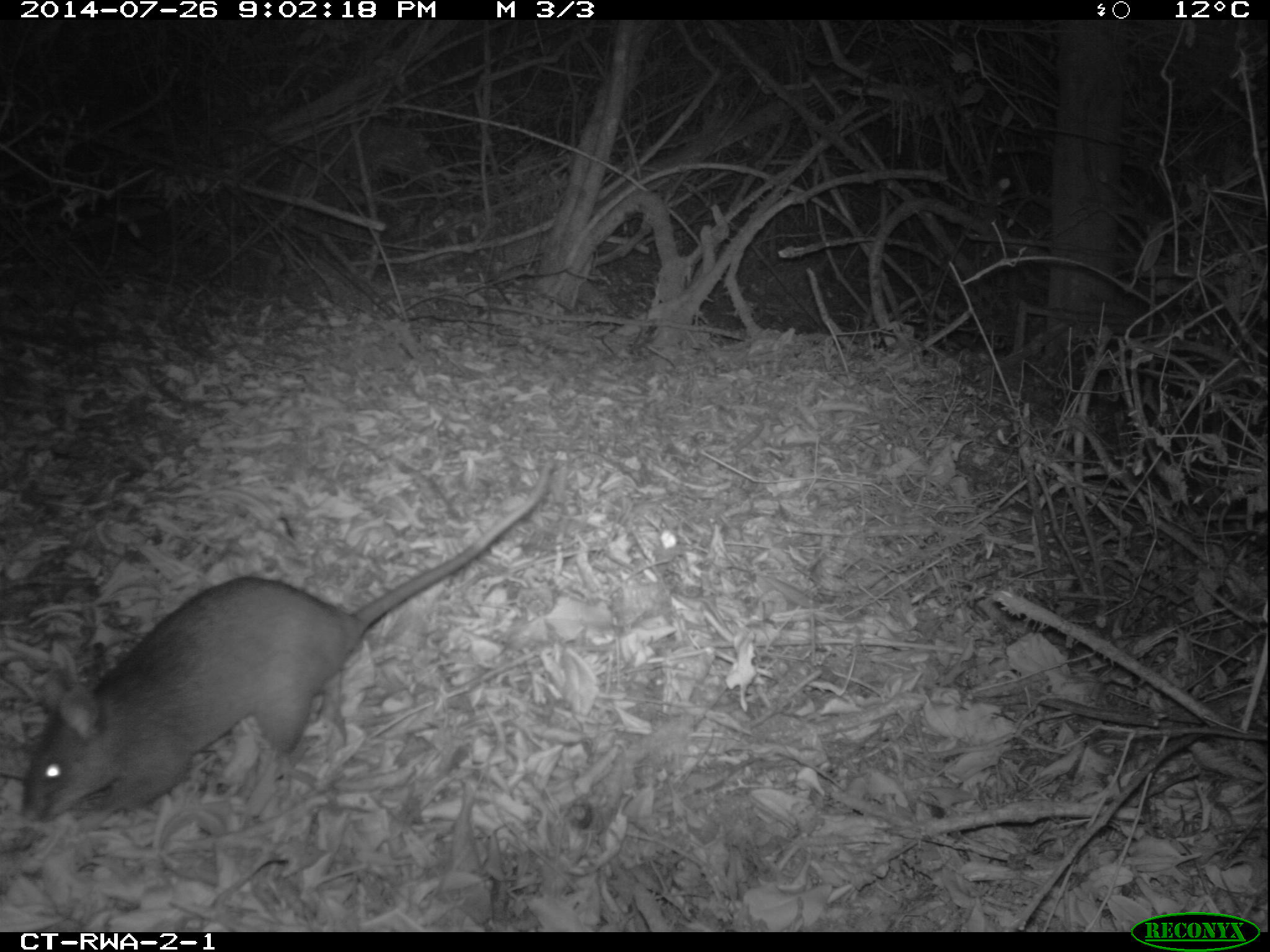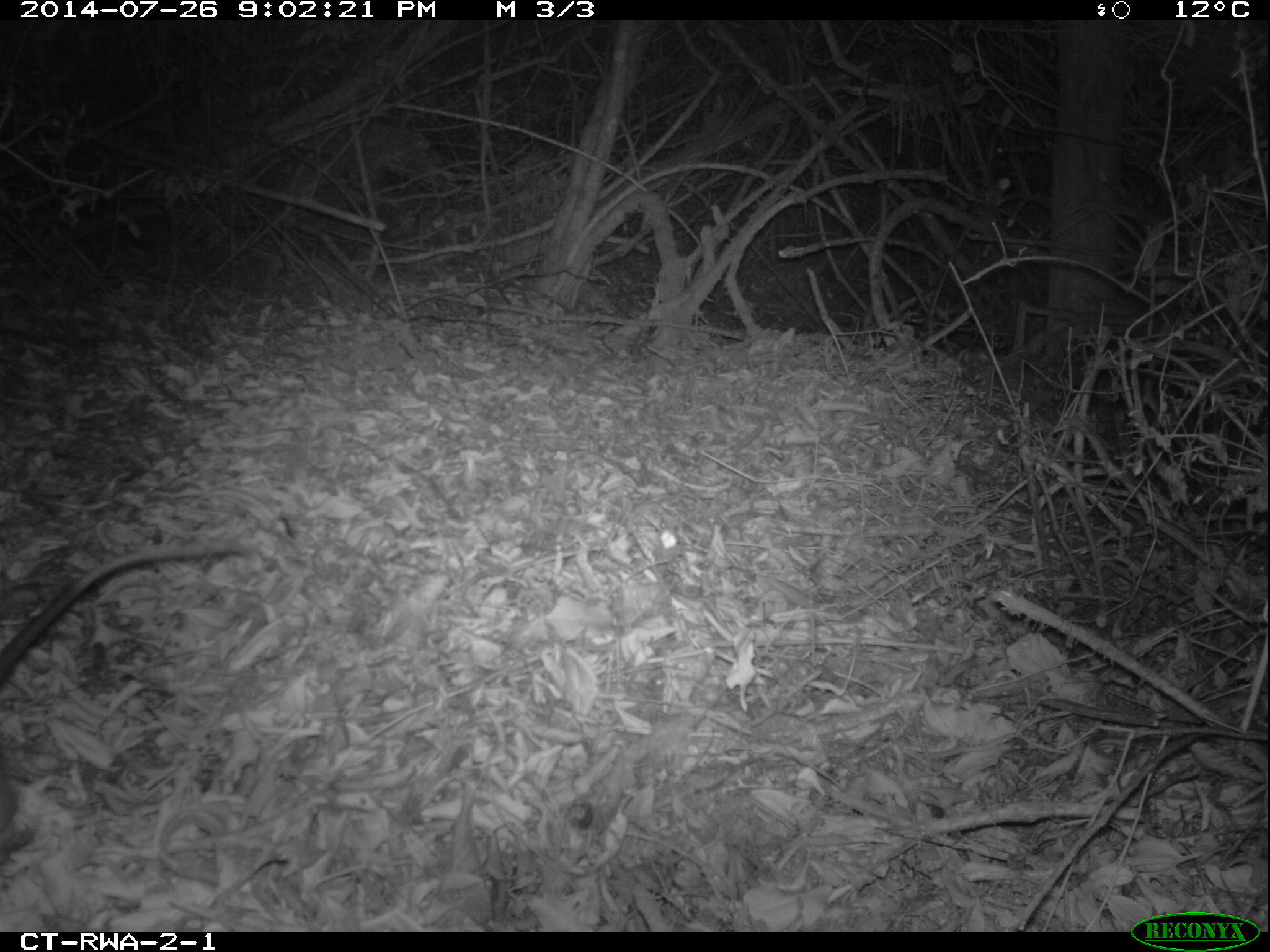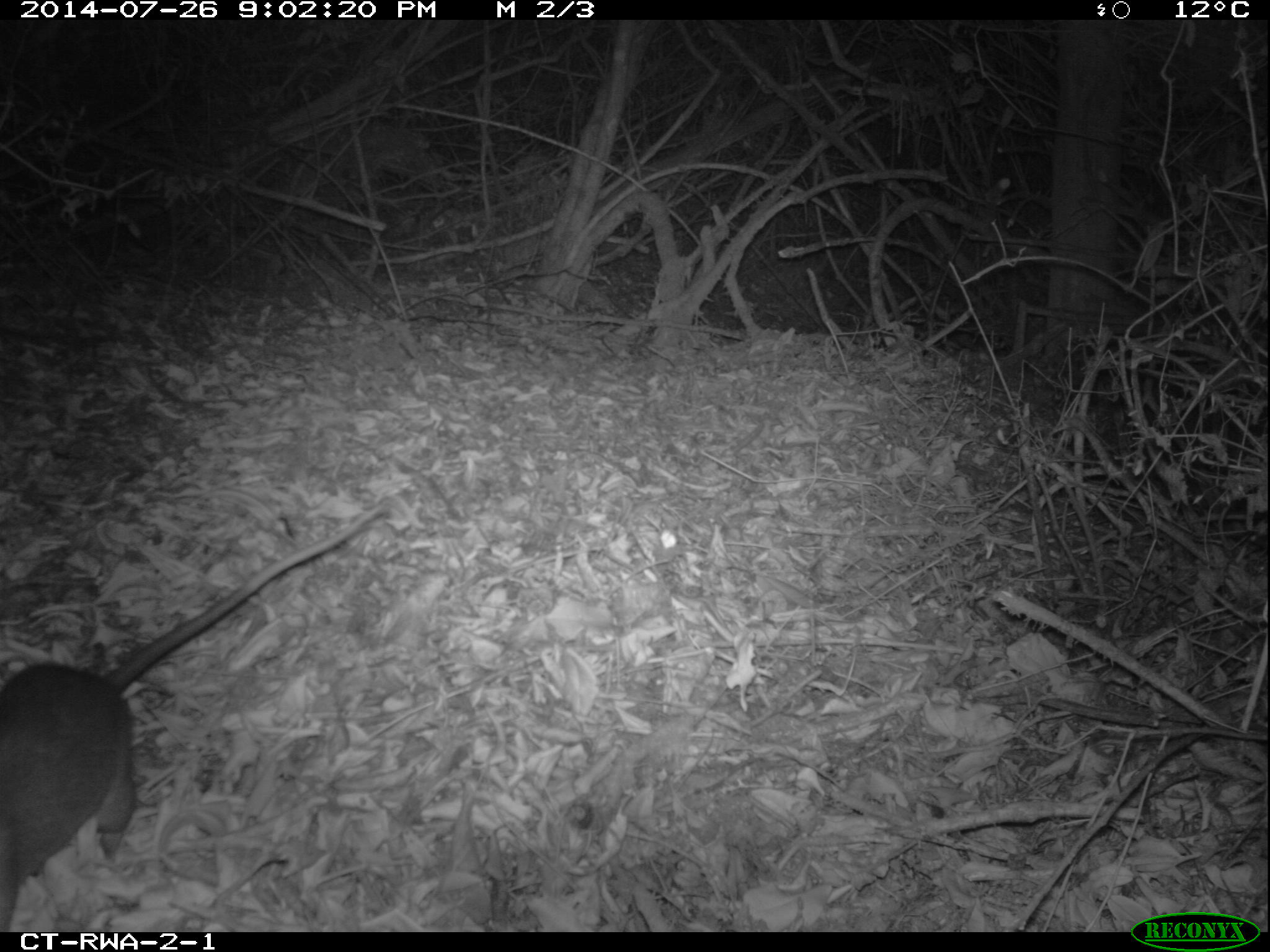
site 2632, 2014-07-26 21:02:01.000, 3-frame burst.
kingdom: Animalia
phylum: Chordata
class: Mammalia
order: Rodentia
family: Nesomyidae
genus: Cricetomys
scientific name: Cricetomys gambianus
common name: african giant pouched rat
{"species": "Cricetomys gambianus (african giant pouched rat)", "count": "1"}